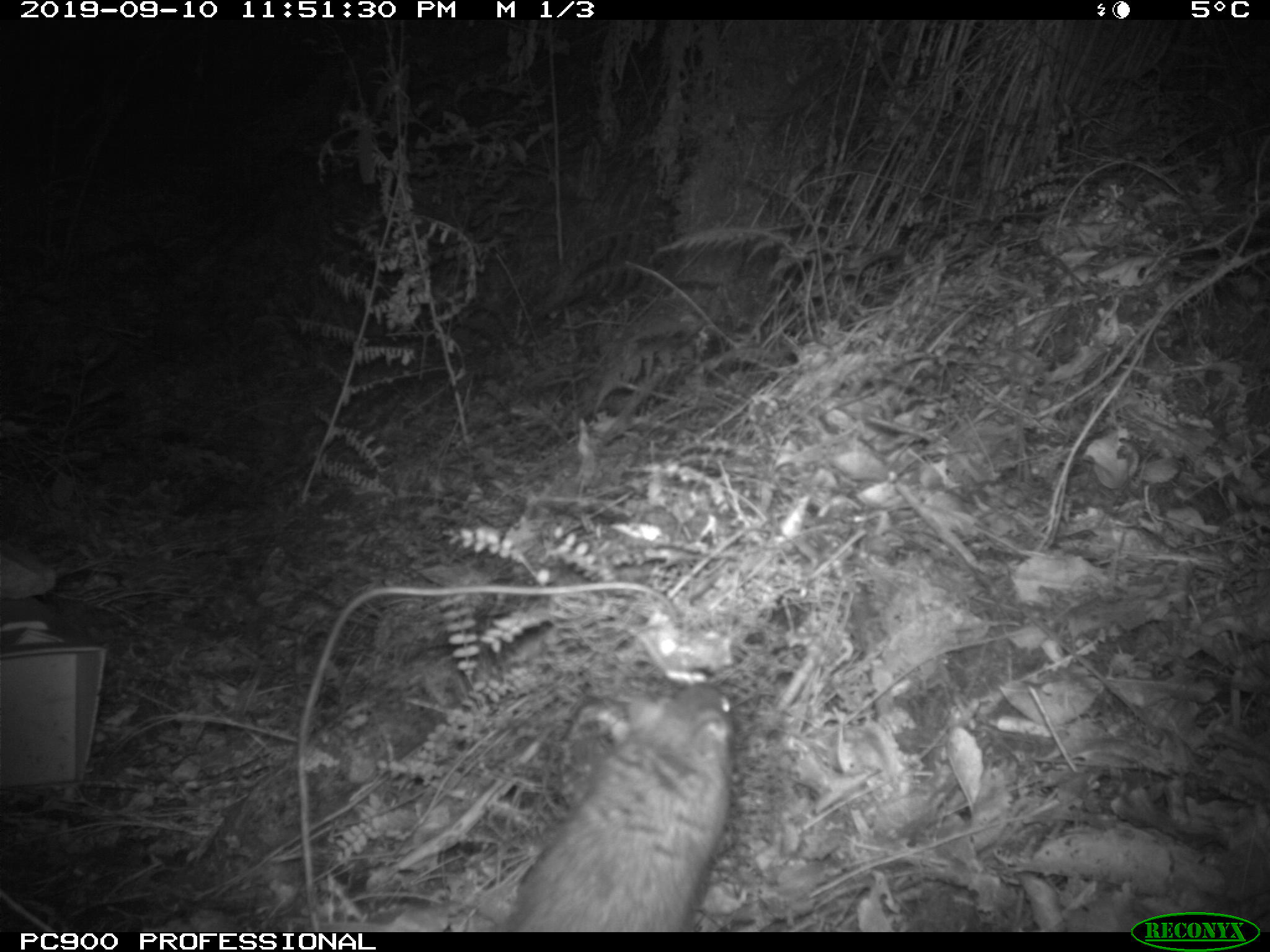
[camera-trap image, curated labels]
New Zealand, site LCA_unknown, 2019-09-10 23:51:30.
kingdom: Animalia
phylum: Chordata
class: Mammalia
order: Rodentia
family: Muridae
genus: Rattus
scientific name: Rattus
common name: rat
Rat (Rattus).